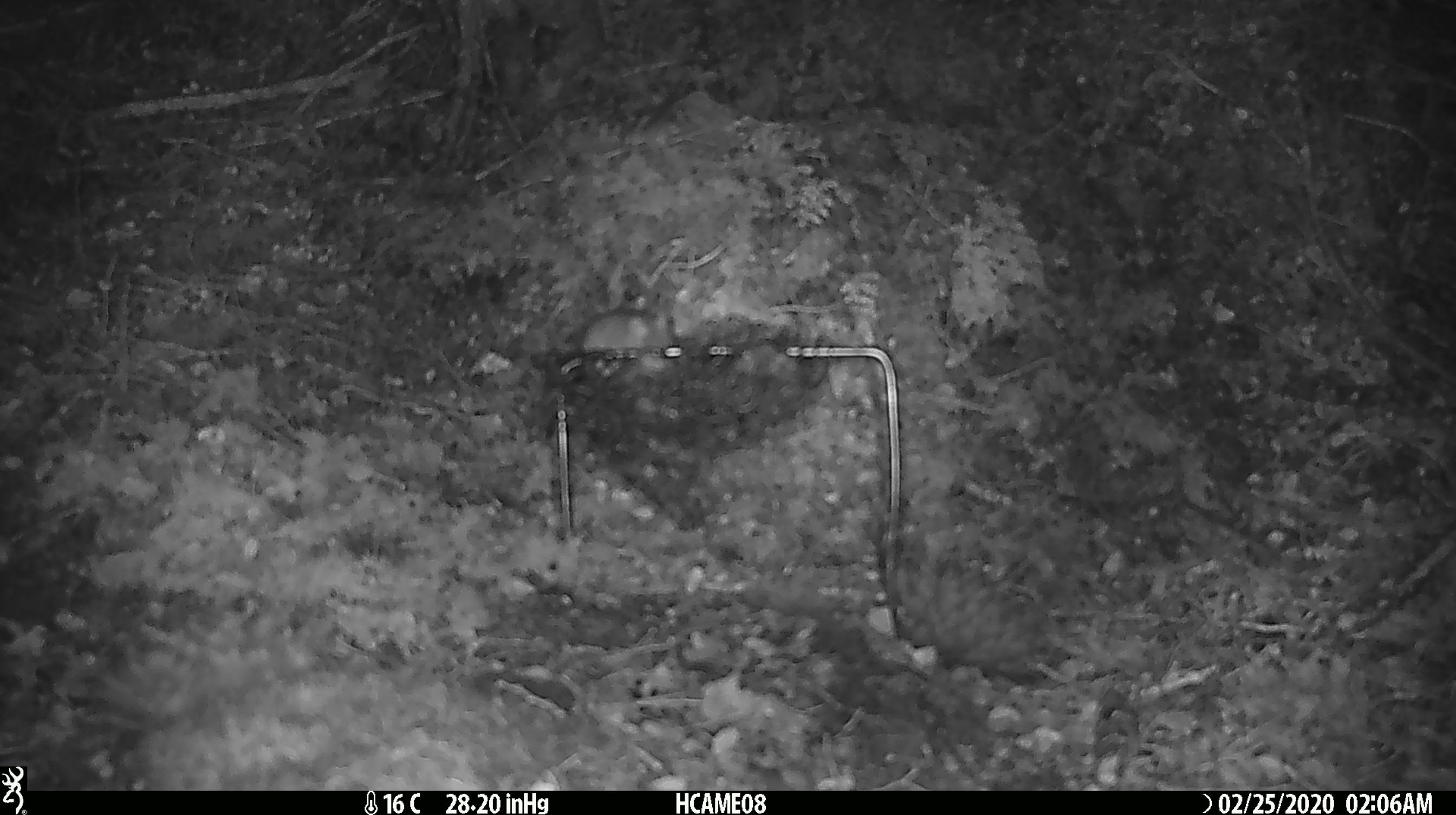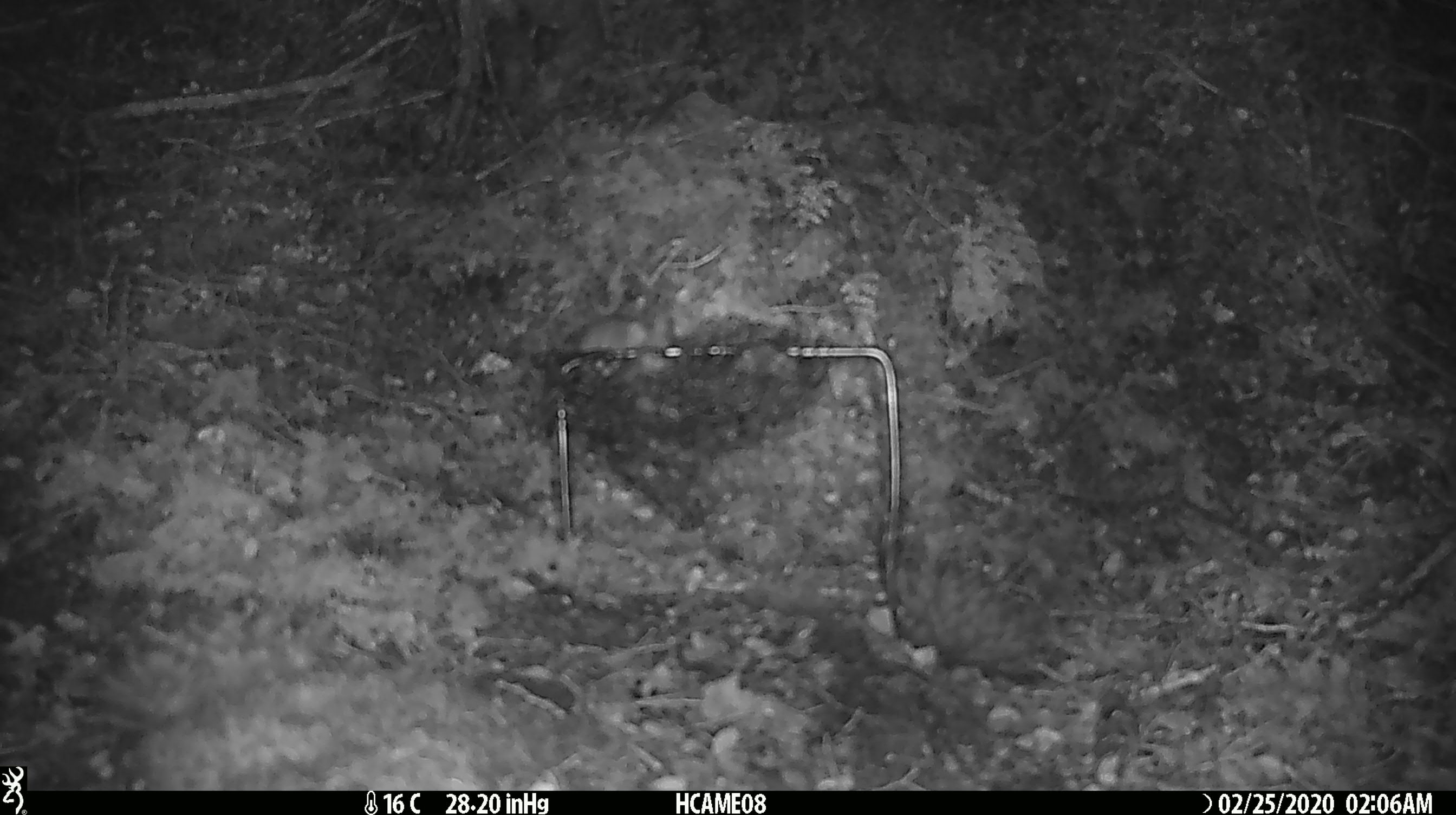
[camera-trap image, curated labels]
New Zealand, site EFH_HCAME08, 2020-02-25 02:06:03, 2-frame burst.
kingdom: Animalia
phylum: Chordata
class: Mammalia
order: Rodentia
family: Muridae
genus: Mus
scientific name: Mus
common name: mouse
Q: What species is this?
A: Mouse (Mus).